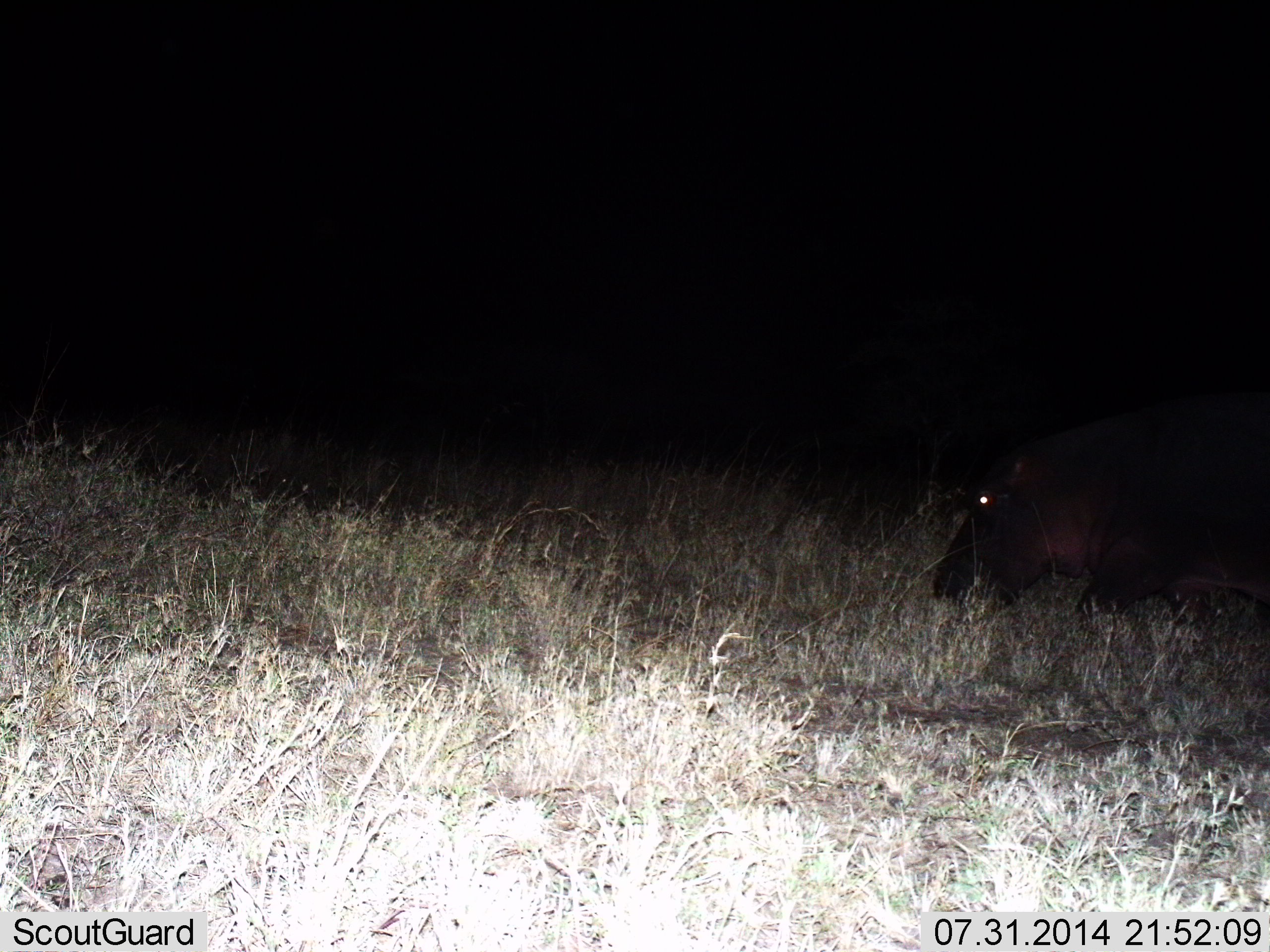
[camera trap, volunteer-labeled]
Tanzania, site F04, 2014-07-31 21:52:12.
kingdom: Animalia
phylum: Chordata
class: Mammalia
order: Artiodactyla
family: Hippopotamidae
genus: Hippopotamus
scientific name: Hippopotamus amphibius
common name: hippopotamus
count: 1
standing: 30%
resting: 0%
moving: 30%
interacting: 0%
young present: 0%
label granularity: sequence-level